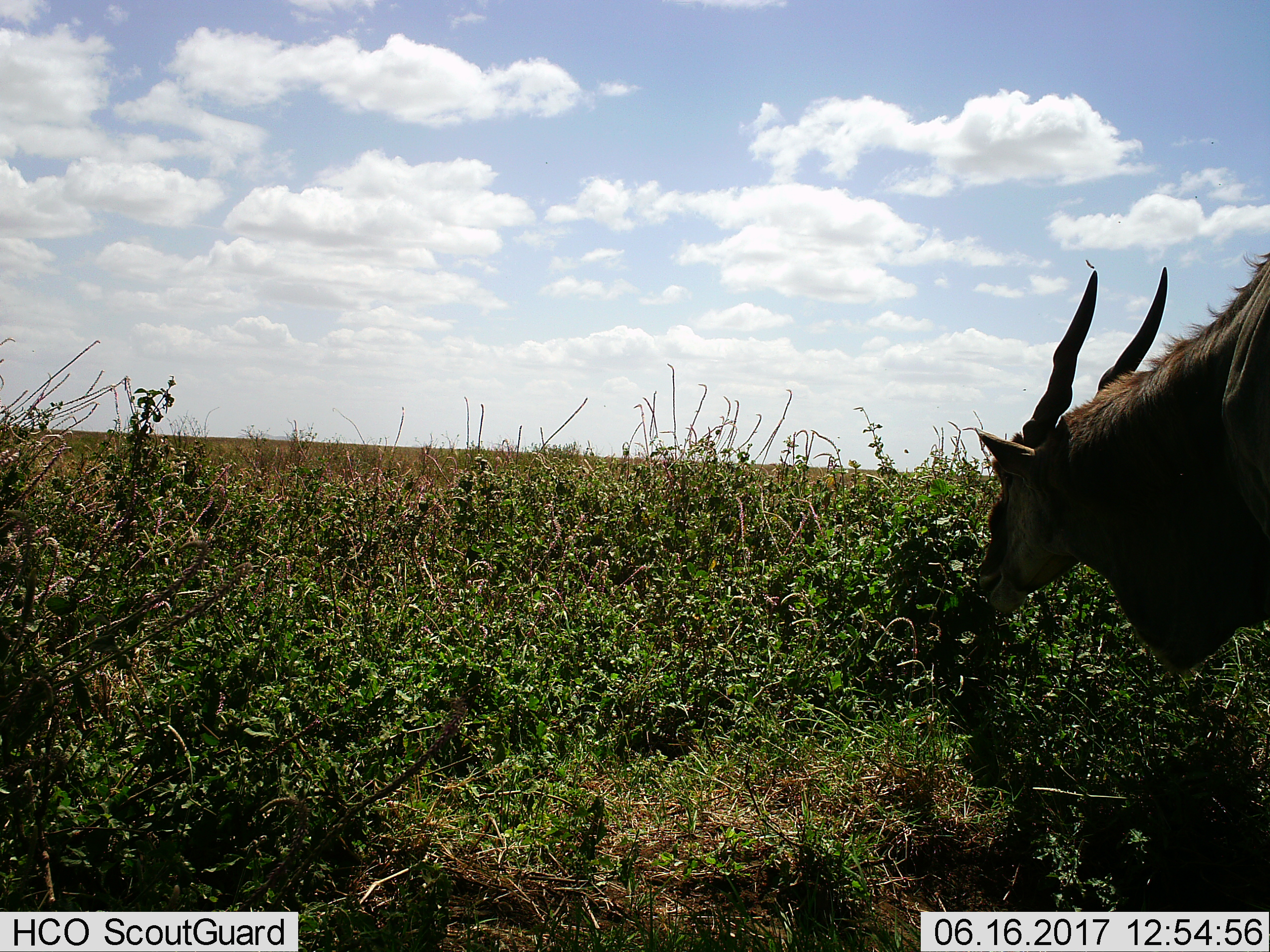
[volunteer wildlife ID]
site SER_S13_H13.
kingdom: Animalia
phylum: Chordata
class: Mammalia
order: Artiodactyla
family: Bovidae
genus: Tragelaphus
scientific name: Tragelaphus oryx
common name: eland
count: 1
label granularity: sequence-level